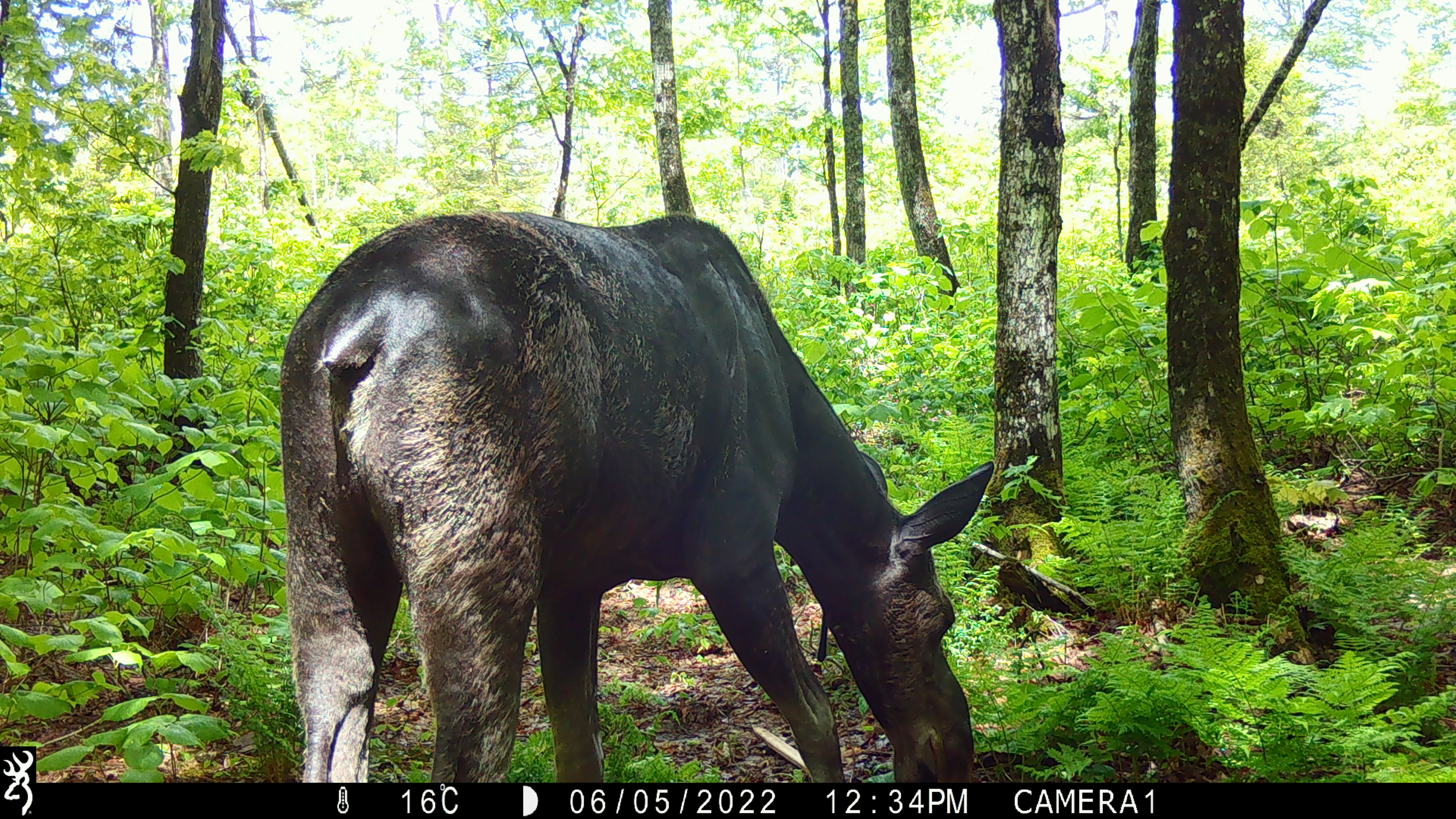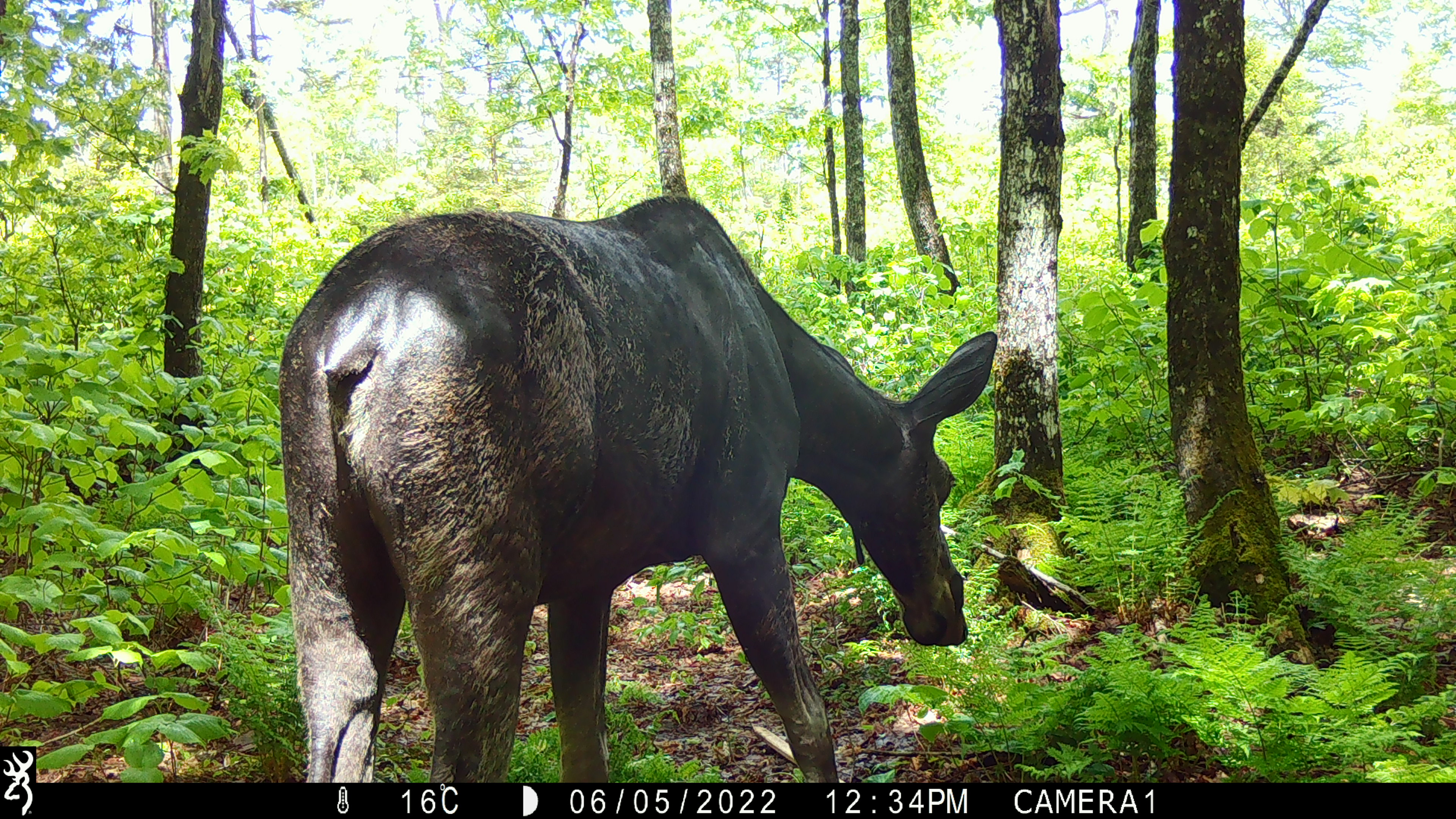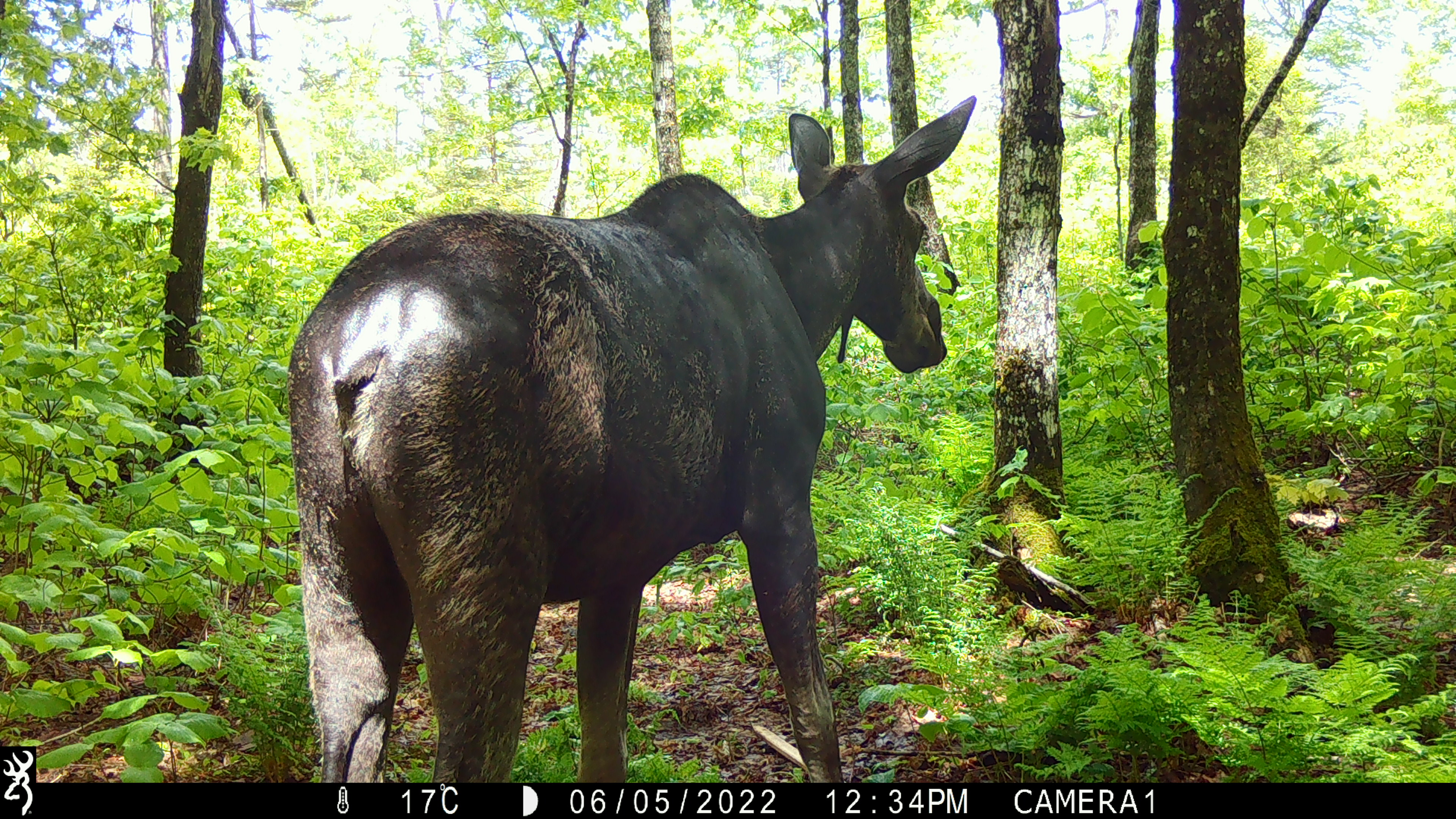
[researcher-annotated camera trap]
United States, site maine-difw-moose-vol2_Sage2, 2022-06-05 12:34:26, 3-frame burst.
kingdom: Animalia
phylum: Chordata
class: Mammalia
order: Artiodactyla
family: Cervidae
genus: Alces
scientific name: Alces alces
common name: moose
Moose (Alces alces).